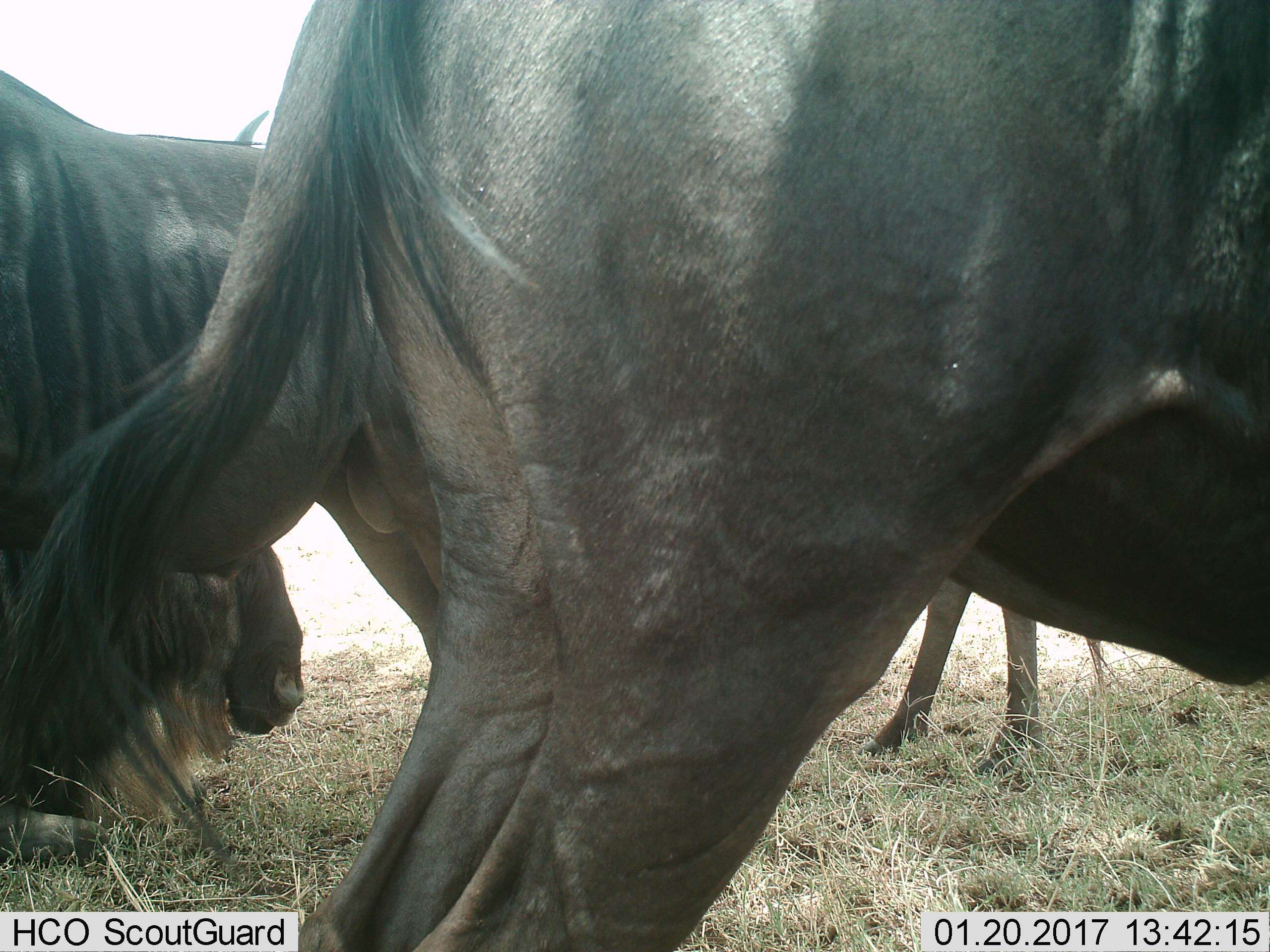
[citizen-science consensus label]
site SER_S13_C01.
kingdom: Animalia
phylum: Chordata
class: Mammalia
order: Artiodactyla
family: Bovidae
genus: Connochaetes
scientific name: Connochaetes taurinus taurinus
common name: blue wildebeest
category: wildebeestblue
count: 3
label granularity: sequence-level